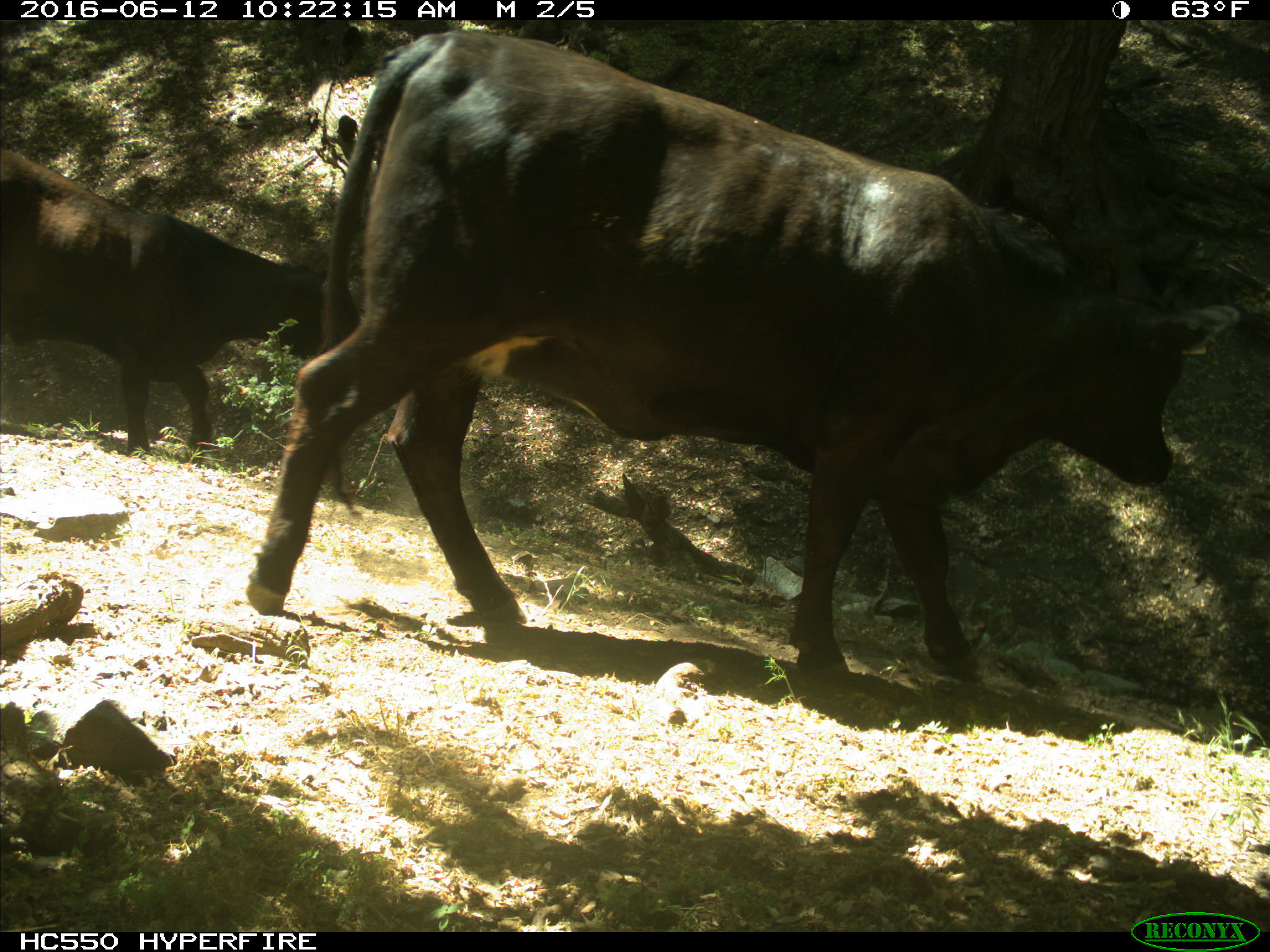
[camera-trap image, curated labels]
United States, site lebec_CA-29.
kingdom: Animalia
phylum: Chordata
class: Mammalia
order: Artiodactyla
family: Bovidae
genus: Bos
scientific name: Bos taurus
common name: domestic cow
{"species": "Bos taurus (domestic cow)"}